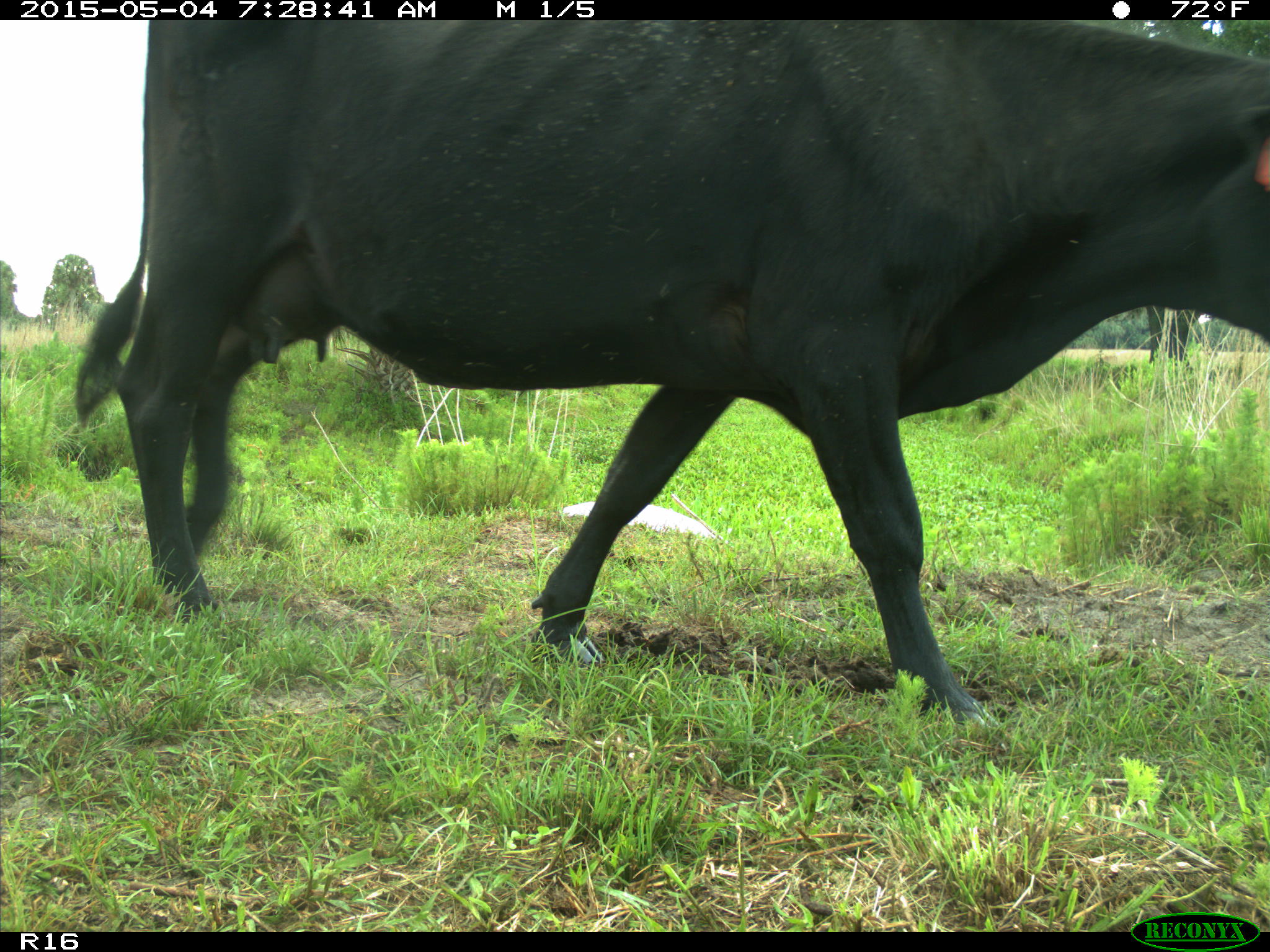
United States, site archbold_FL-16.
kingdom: Animalia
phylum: Chordata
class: Mammalia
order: Artiodactyla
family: Bovidae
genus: Bos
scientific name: Bos taurus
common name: domestic cow